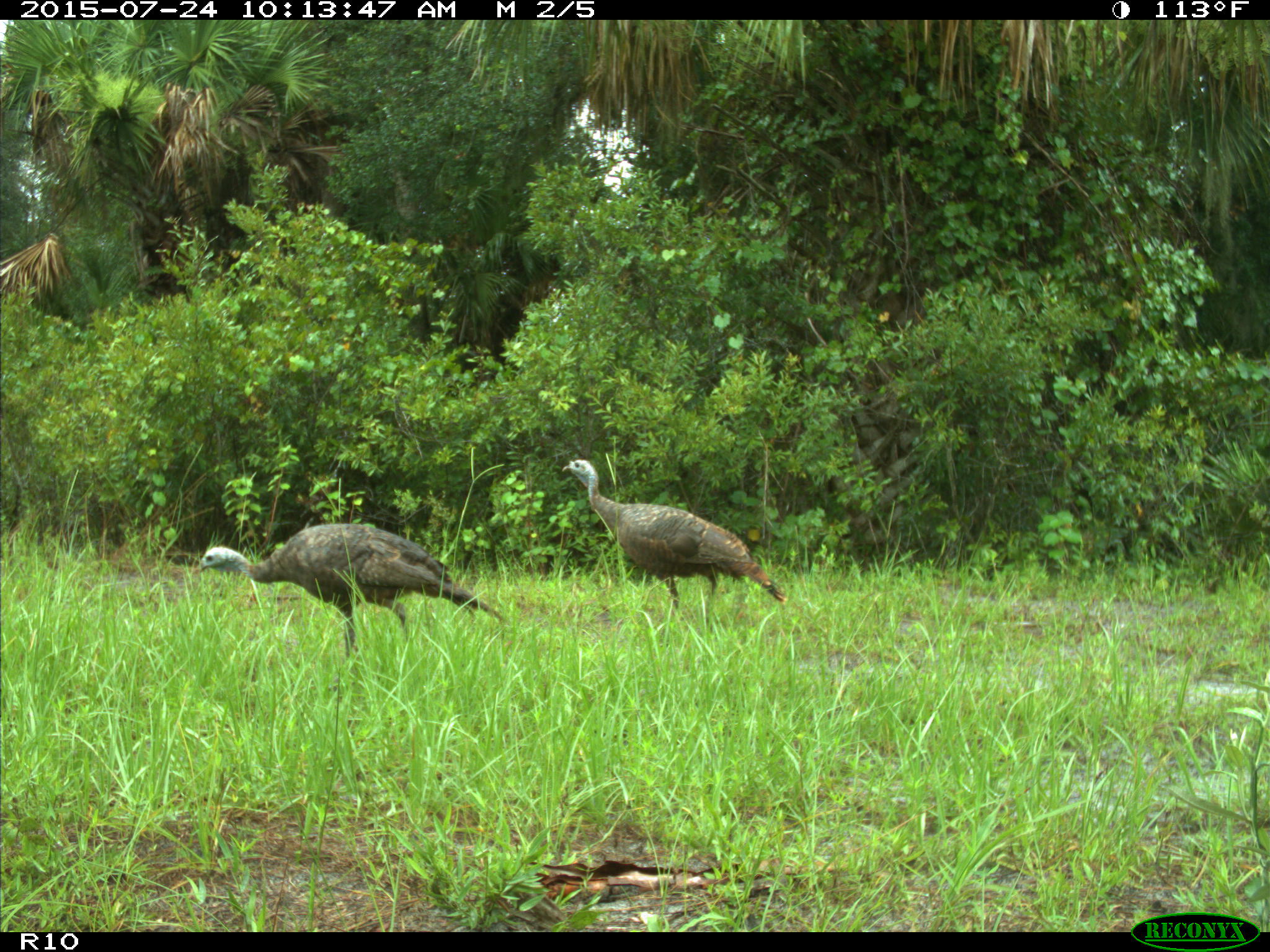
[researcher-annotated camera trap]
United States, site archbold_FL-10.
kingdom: Animalia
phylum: Chordata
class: Aves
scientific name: Aves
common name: birds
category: unidentified bird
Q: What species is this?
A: Unidentified bird (birds) (Aves).